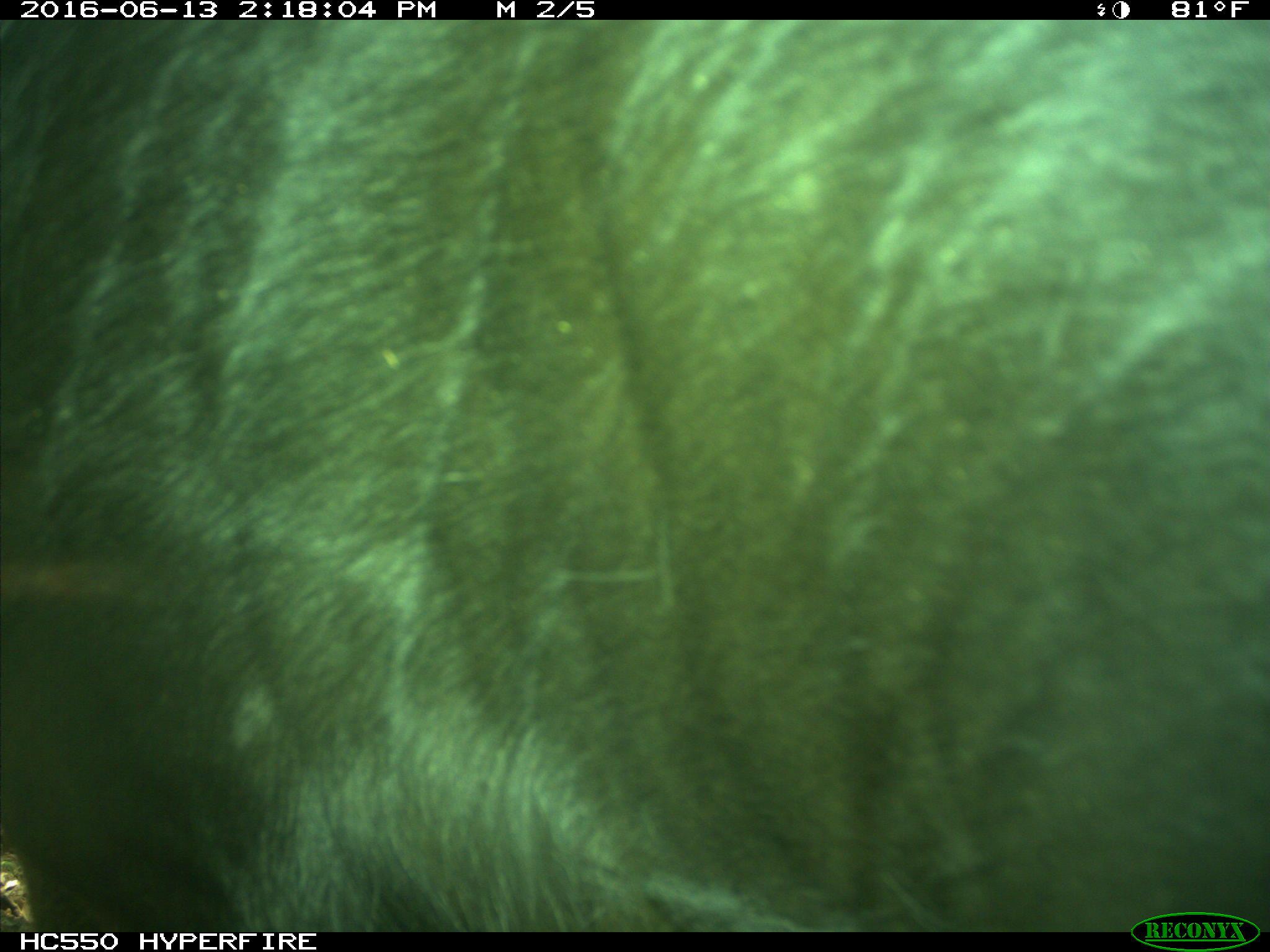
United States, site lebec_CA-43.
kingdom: Animalia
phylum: Chordata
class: Mammalia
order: Artiodactyla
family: Bovidae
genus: Bos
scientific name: Bos taurus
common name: domestic cow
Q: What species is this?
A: Bos taurus (domestic cow).